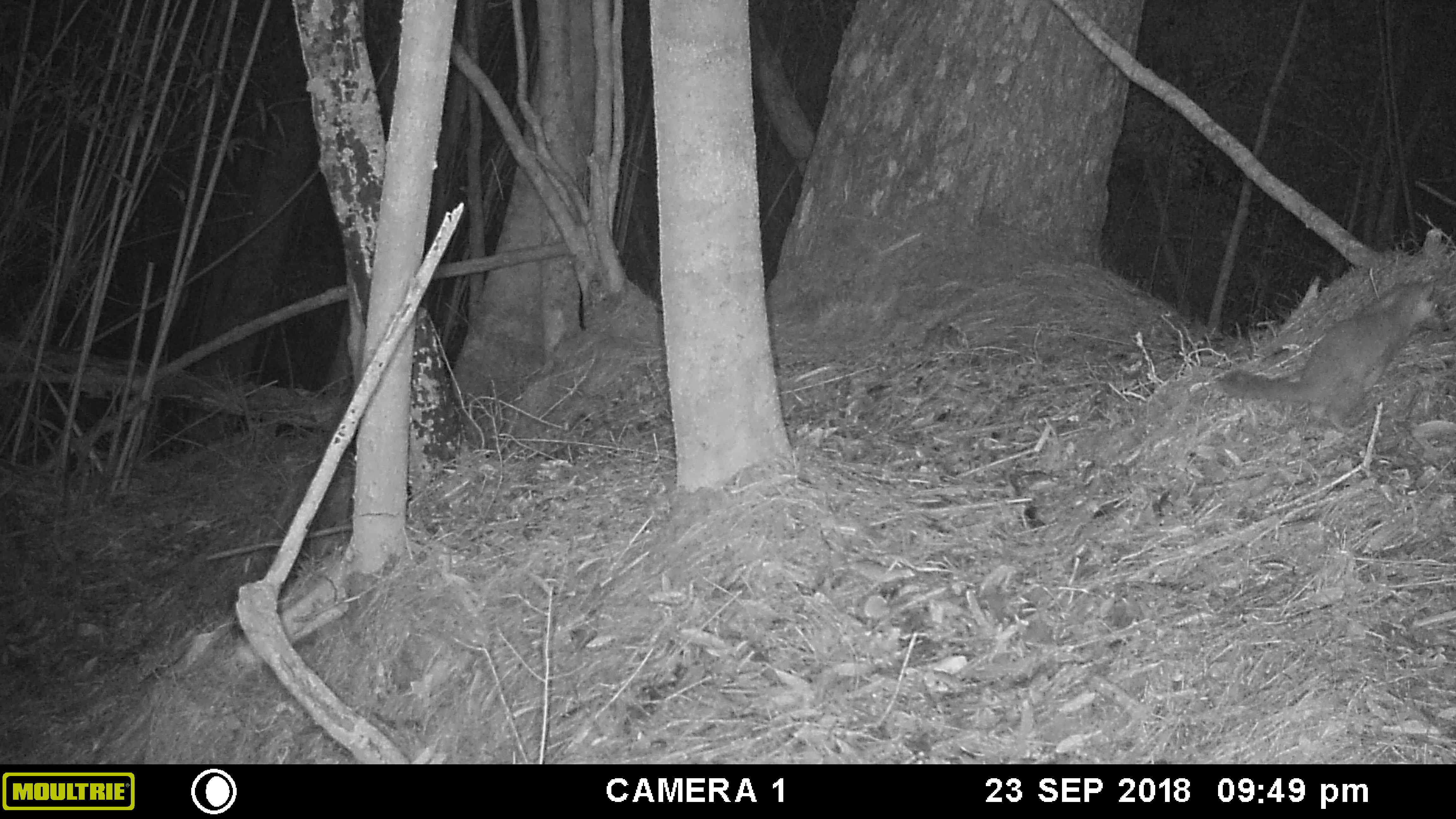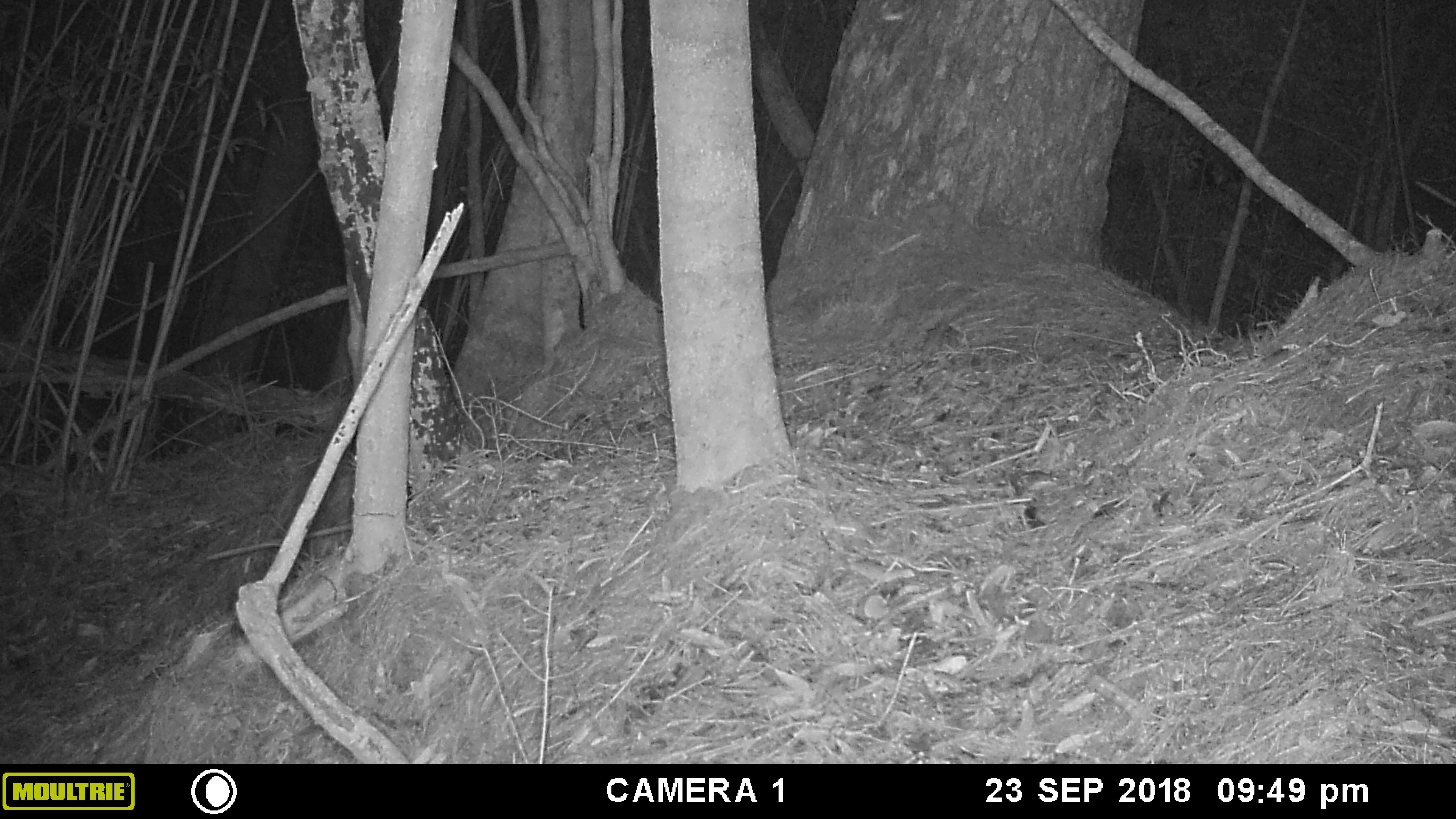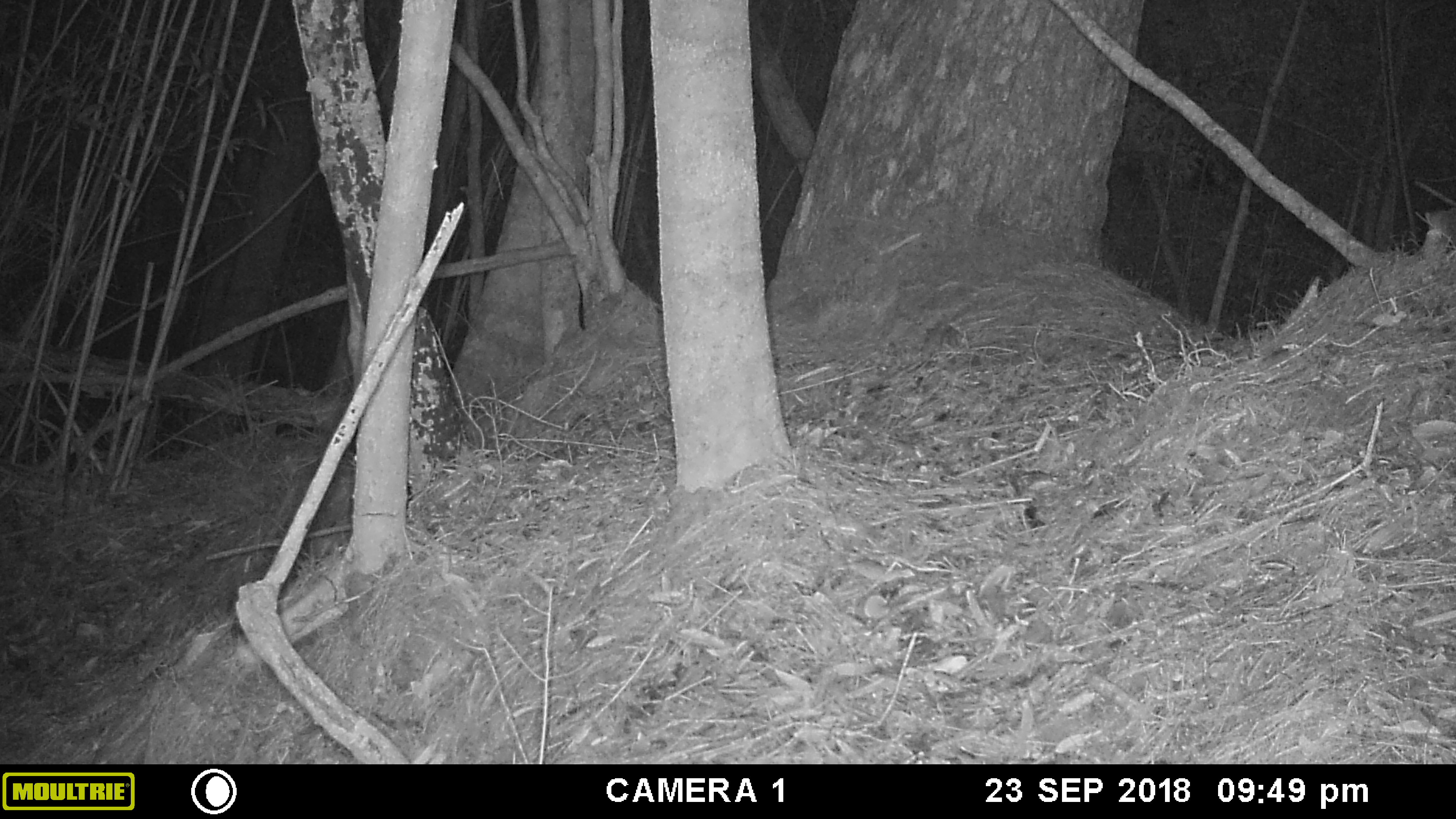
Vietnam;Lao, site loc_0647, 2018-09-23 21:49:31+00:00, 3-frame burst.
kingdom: Animalia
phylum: Chordata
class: Mammalia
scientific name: Mammalia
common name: mammal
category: unidentified small mammal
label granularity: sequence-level